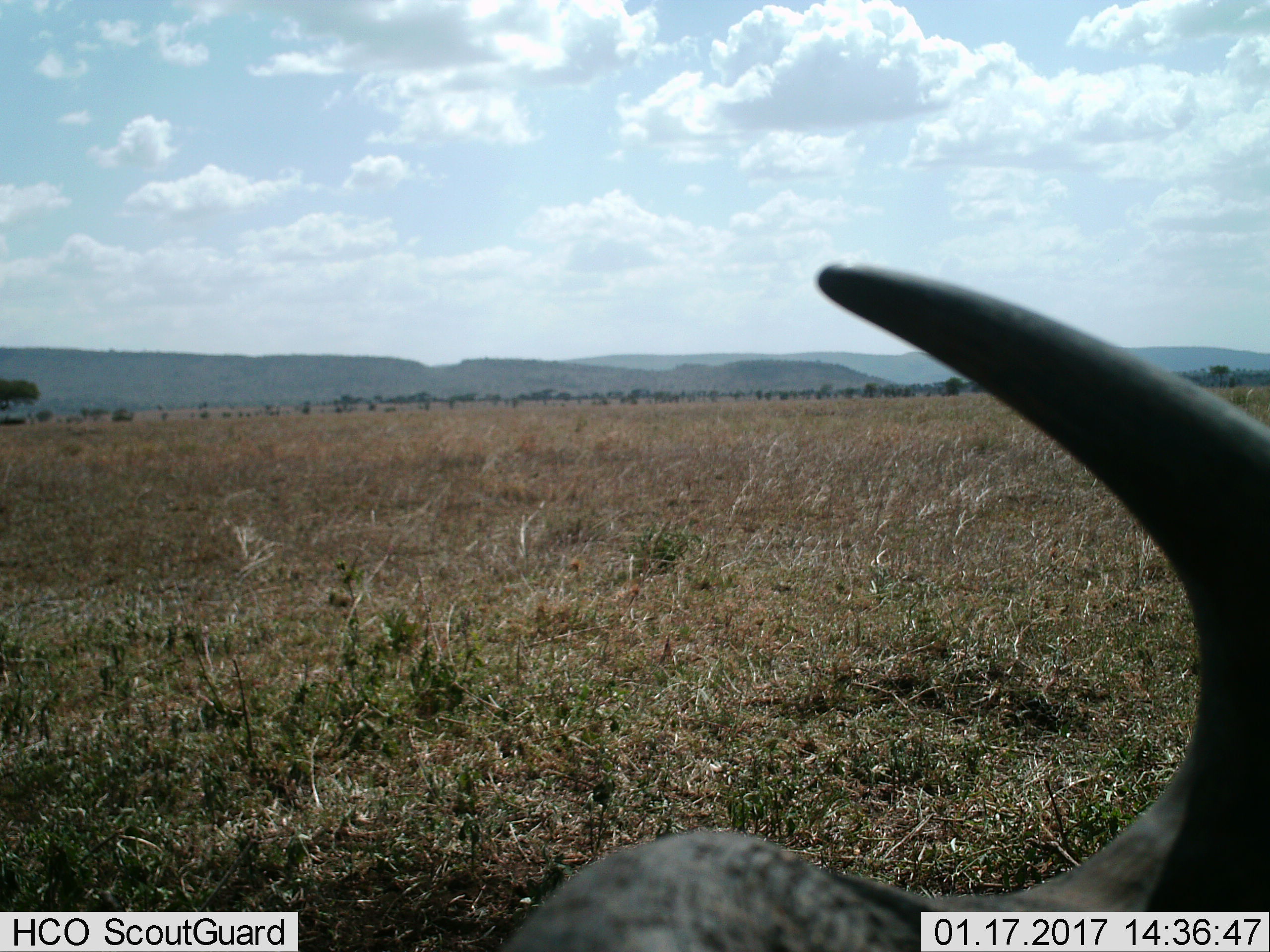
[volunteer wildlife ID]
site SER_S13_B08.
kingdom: Animalia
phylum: Chordata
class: Mammalia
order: Artiodactyla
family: Bovidae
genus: Syncerus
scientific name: Syncerus caffer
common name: african buffalo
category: buffalo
Buffalo (african buffalo) (Syncerus caffer), count 1. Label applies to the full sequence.